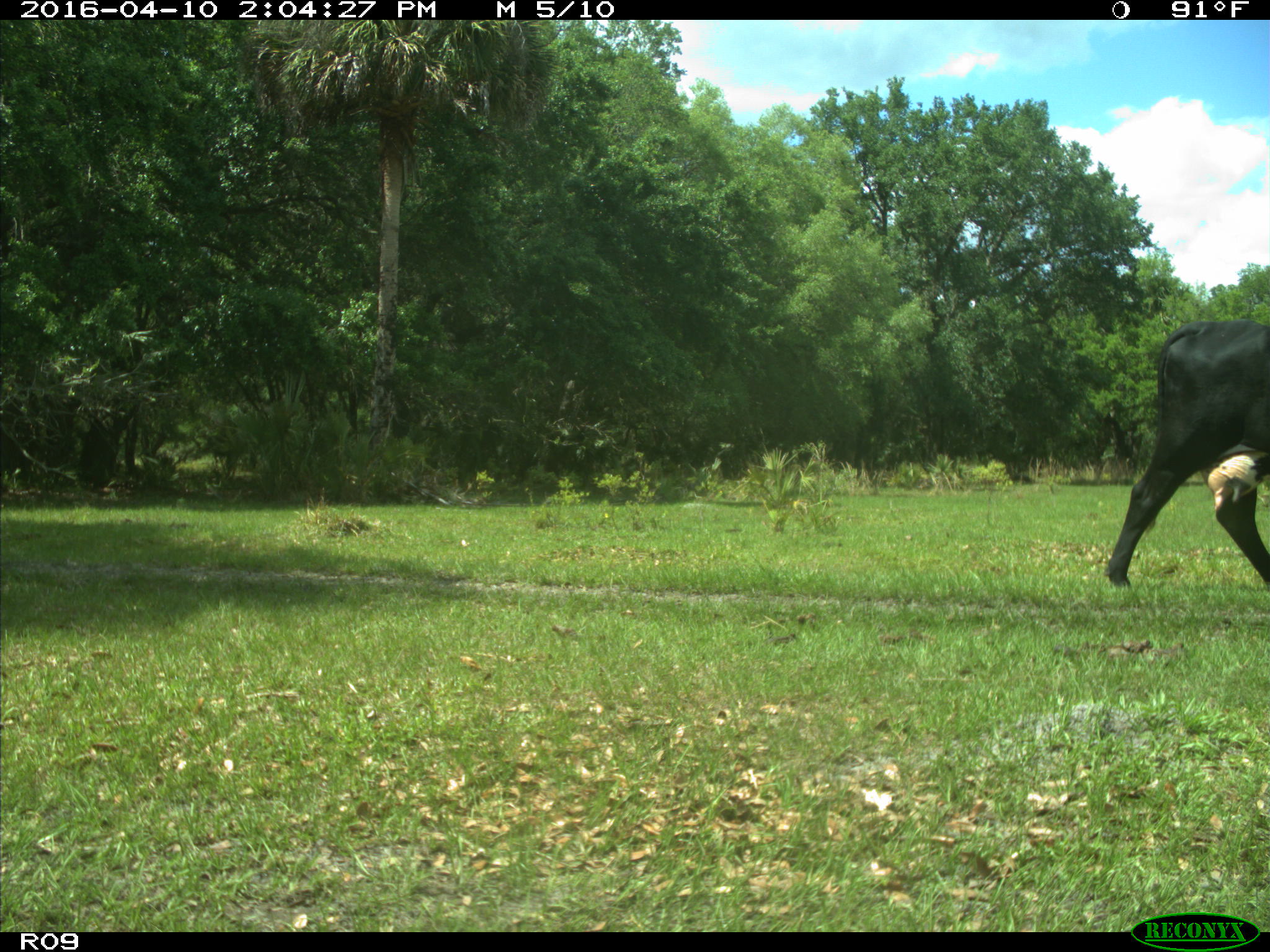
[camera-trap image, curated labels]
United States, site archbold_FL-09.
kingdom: Animalia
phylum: Chordata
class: Mammalia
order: Artiodactyla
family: Bovidae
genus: Bos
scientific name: Bos taurus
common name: domestic cow